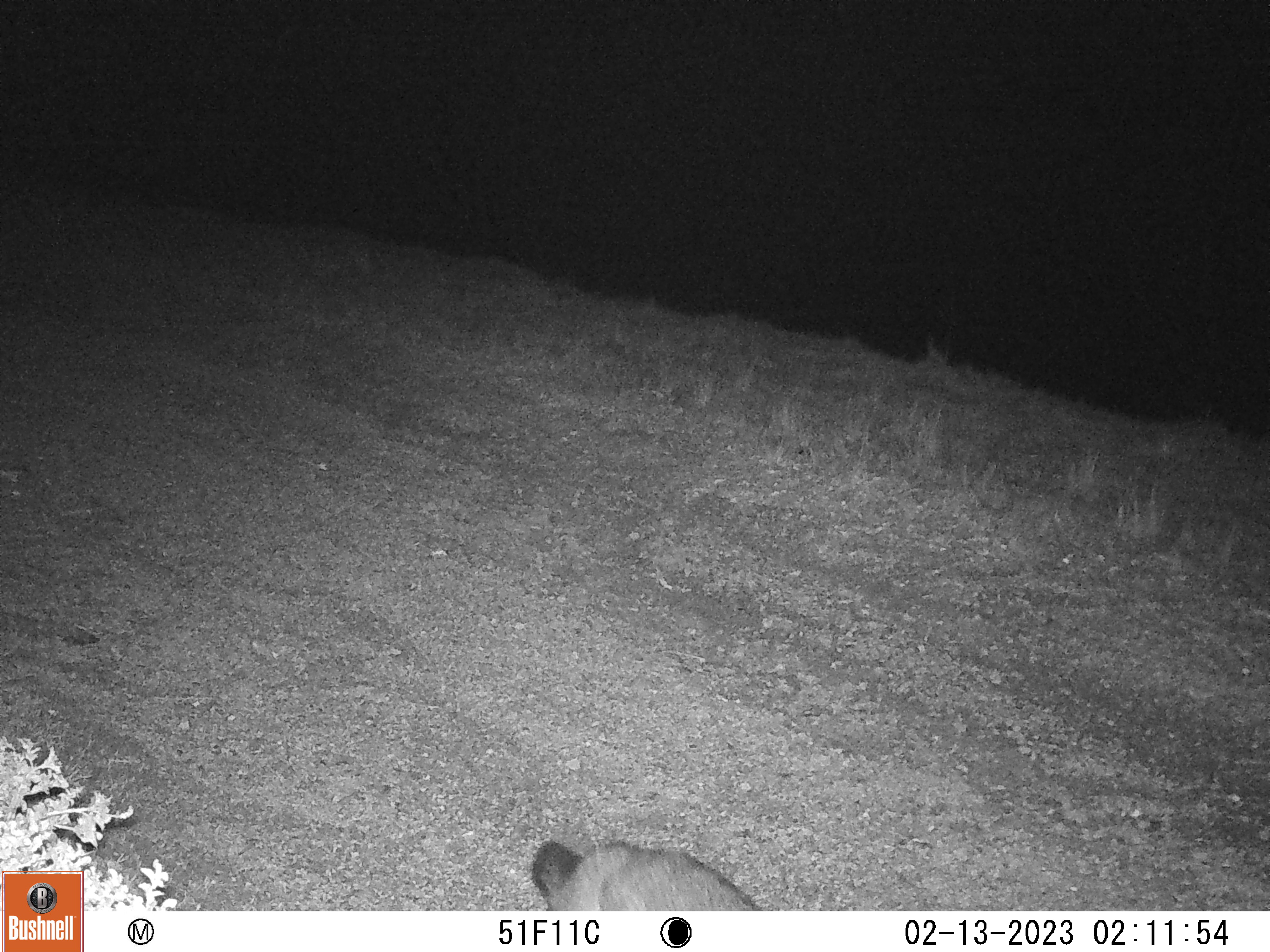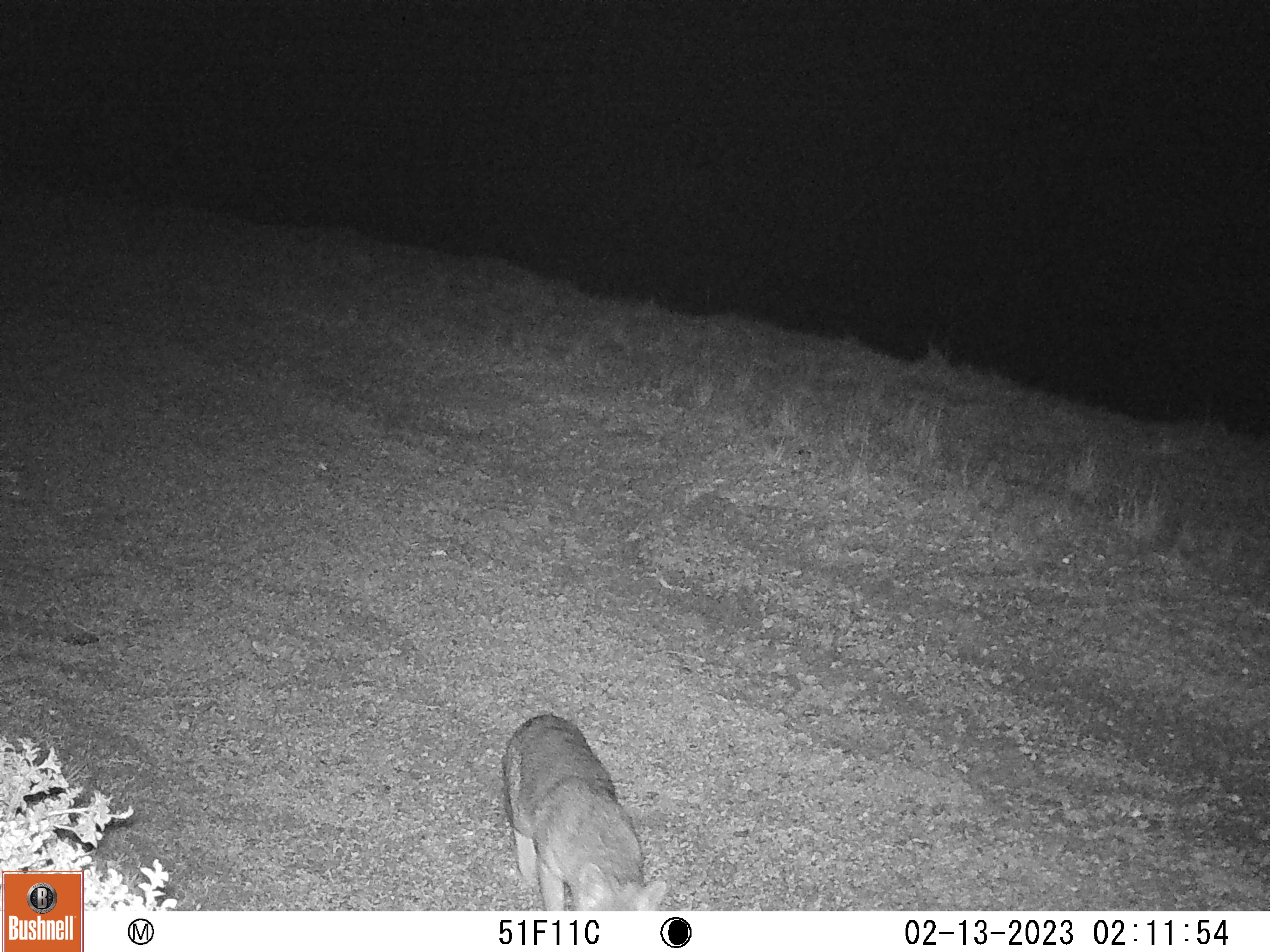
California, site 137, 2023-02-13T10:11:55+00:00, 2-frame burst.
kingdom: Animalia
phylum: Chordata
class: Mammalia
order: Carnivora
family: Canidae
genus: Urocyon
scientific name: Urocyon cinereoargenteus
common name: gray fox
Gray fox (Urocyon cinereoargenteus).